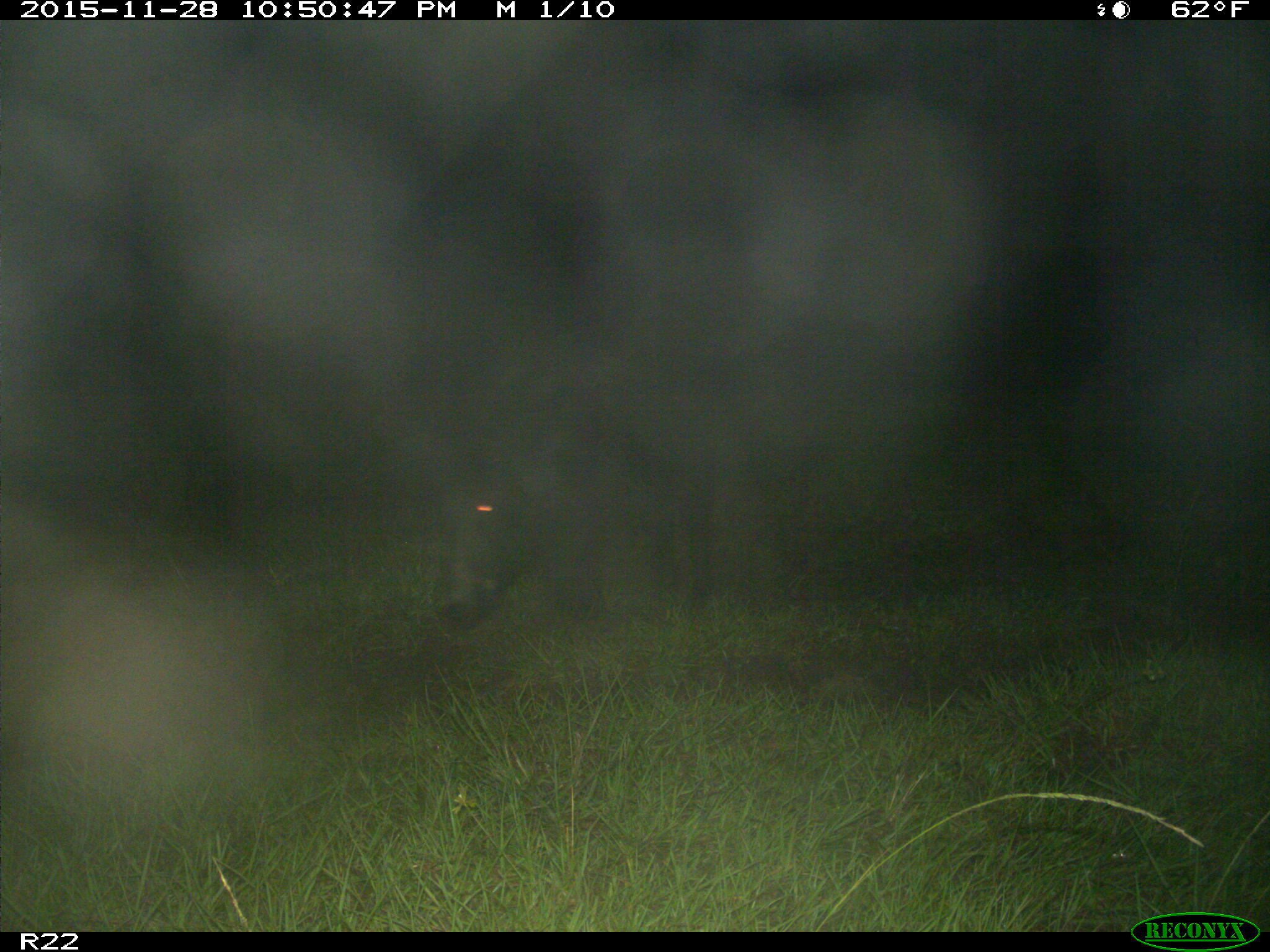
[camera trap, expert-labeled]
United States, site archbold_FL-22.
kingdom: Animalia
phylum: Chordata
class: Mammalia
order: Artiodactyla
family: Suidae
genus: Sus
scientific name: Sus scrofa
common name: wild boar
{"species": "Sus scrofa (wild boar)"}